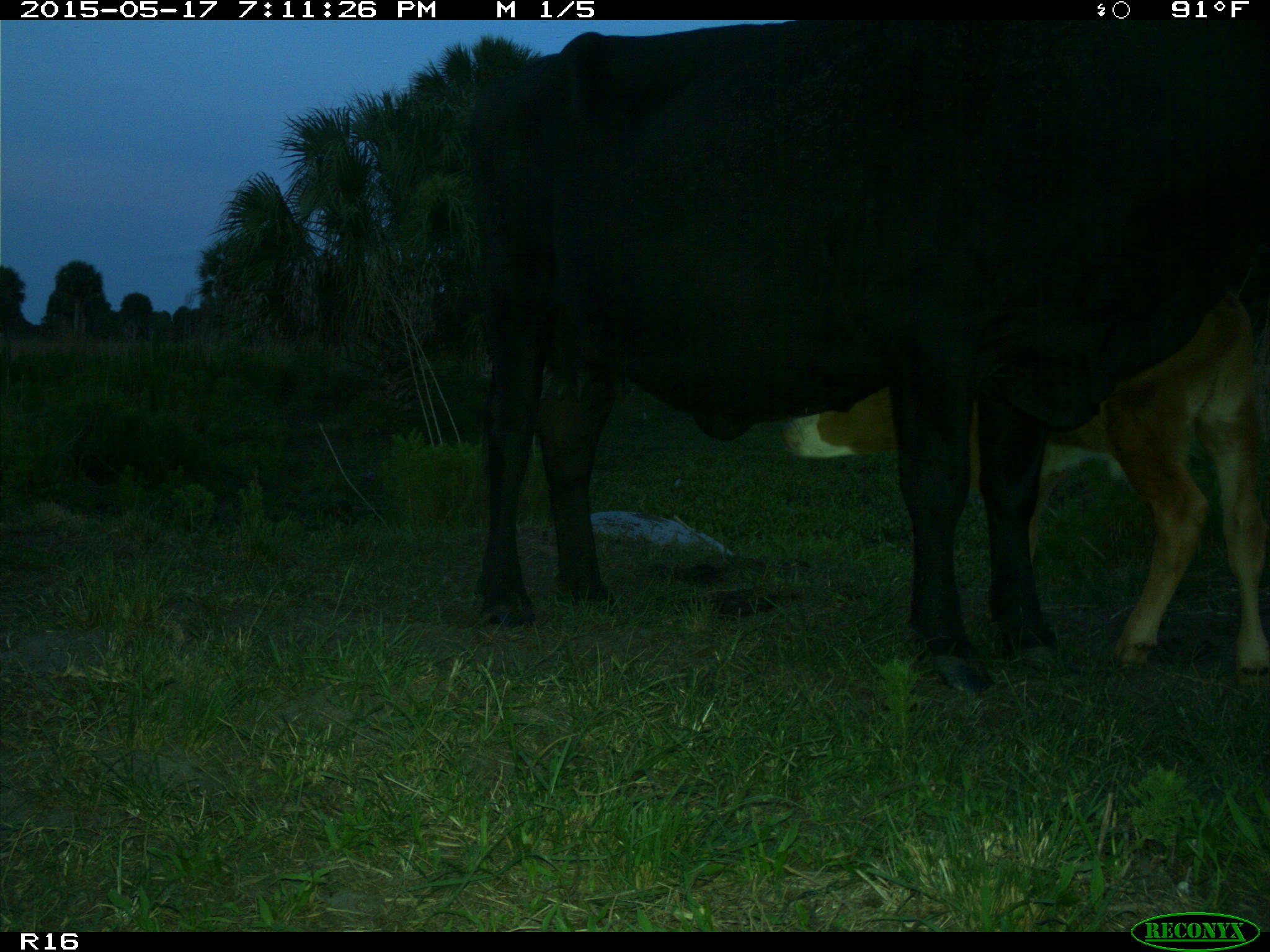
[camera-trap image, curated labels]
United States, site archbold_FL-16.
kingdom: Animalia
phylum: Chordata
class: Mammalia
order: Artiodactyla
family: Bovidae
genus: Bos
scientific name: Bos taurus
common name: domestic cow